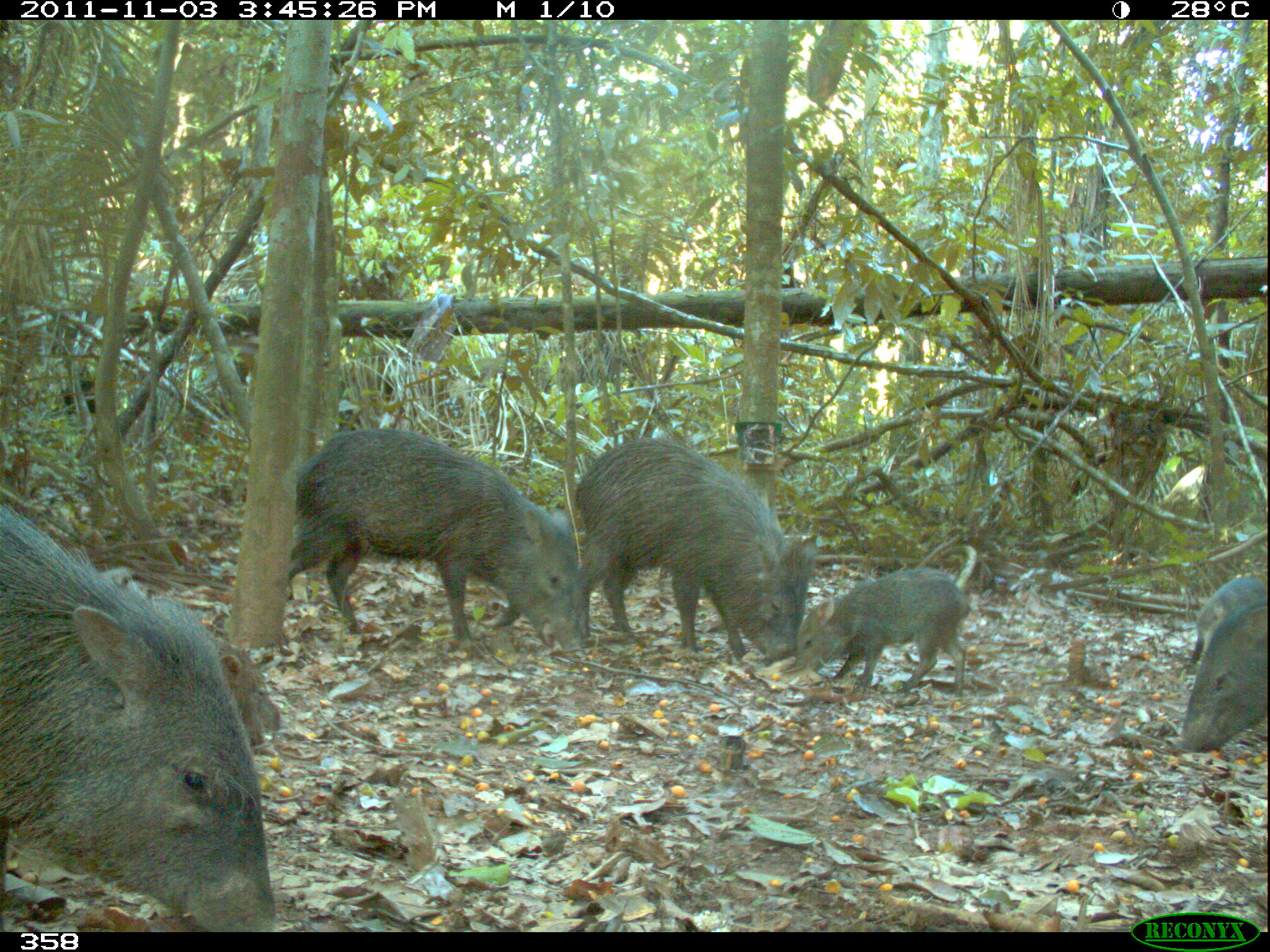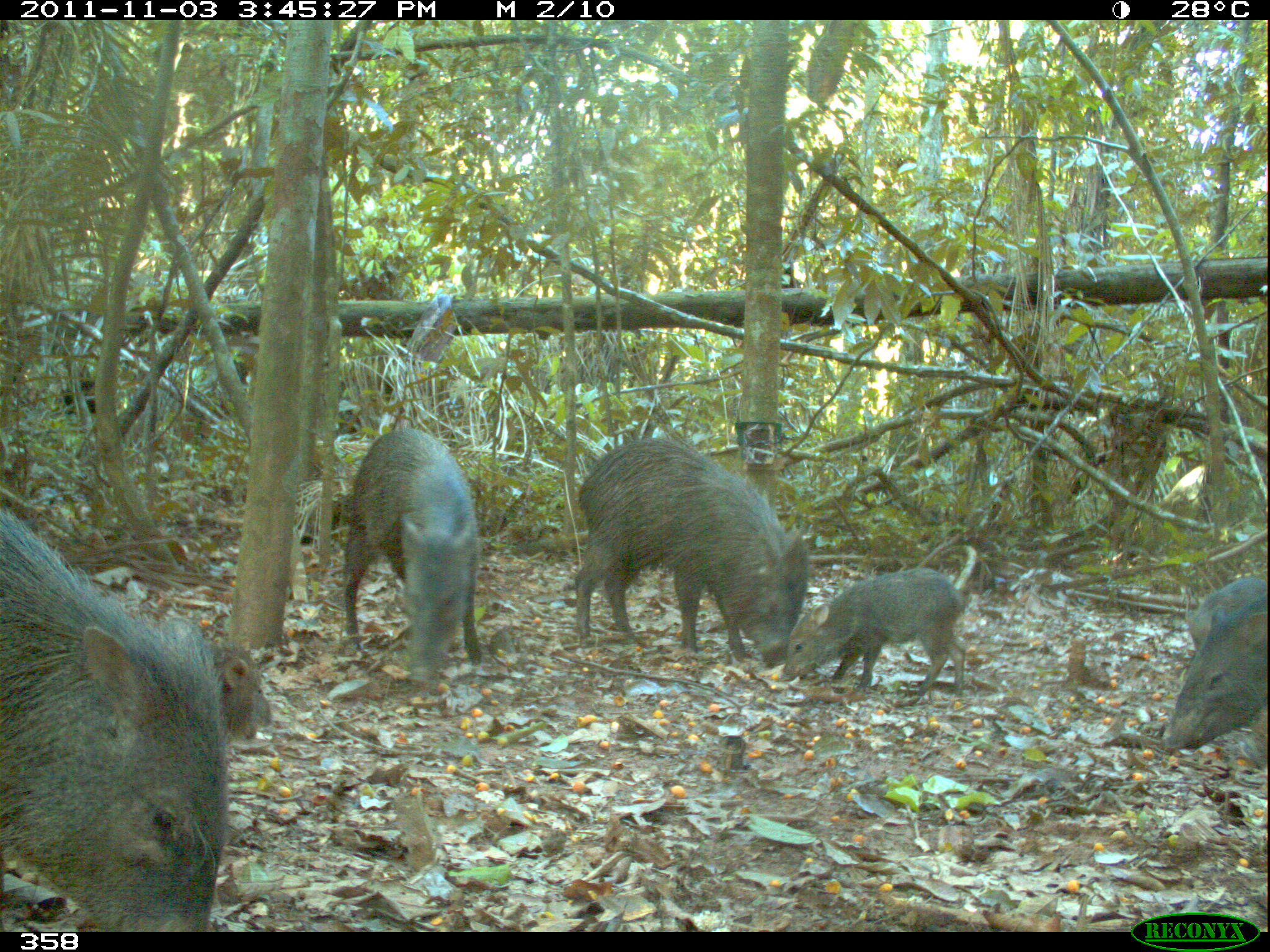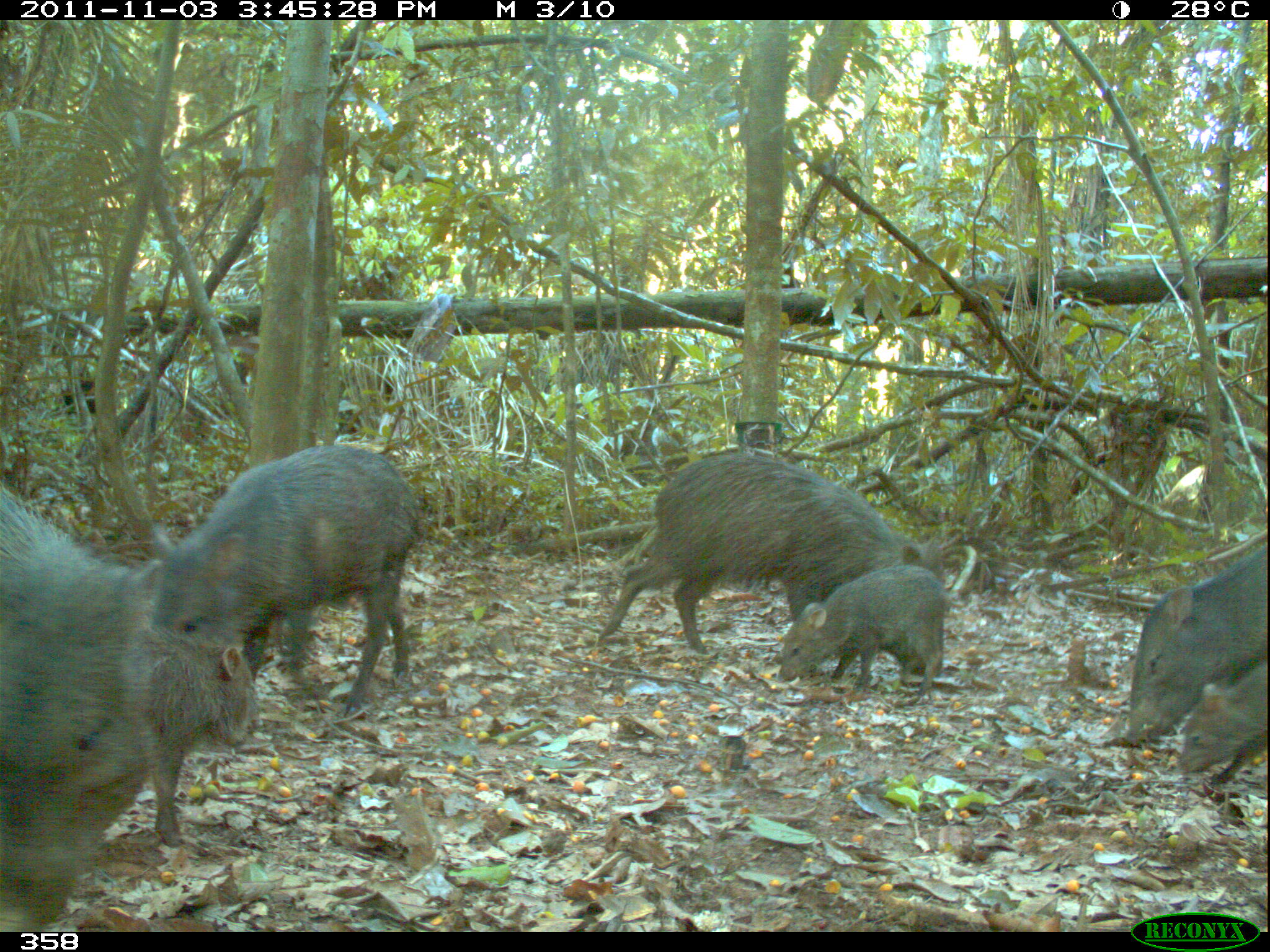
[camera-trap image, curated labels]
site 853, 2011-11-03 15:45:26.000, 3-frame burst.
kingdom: Animalia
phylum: Chordata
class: Mammalia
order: Artiodactyla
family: Tayassuidae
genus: Pecari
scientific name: Pecari tajacu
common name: collared peccary